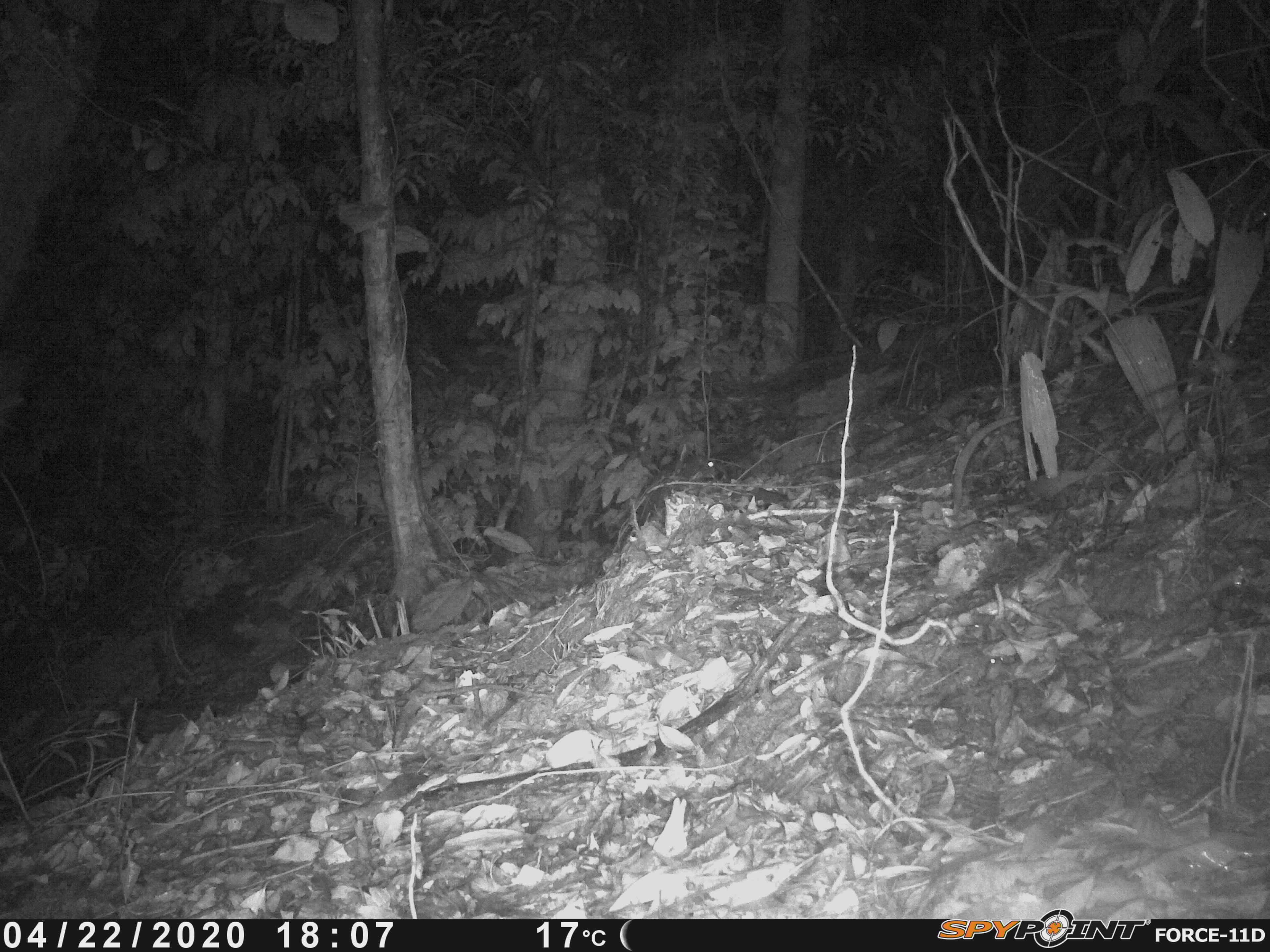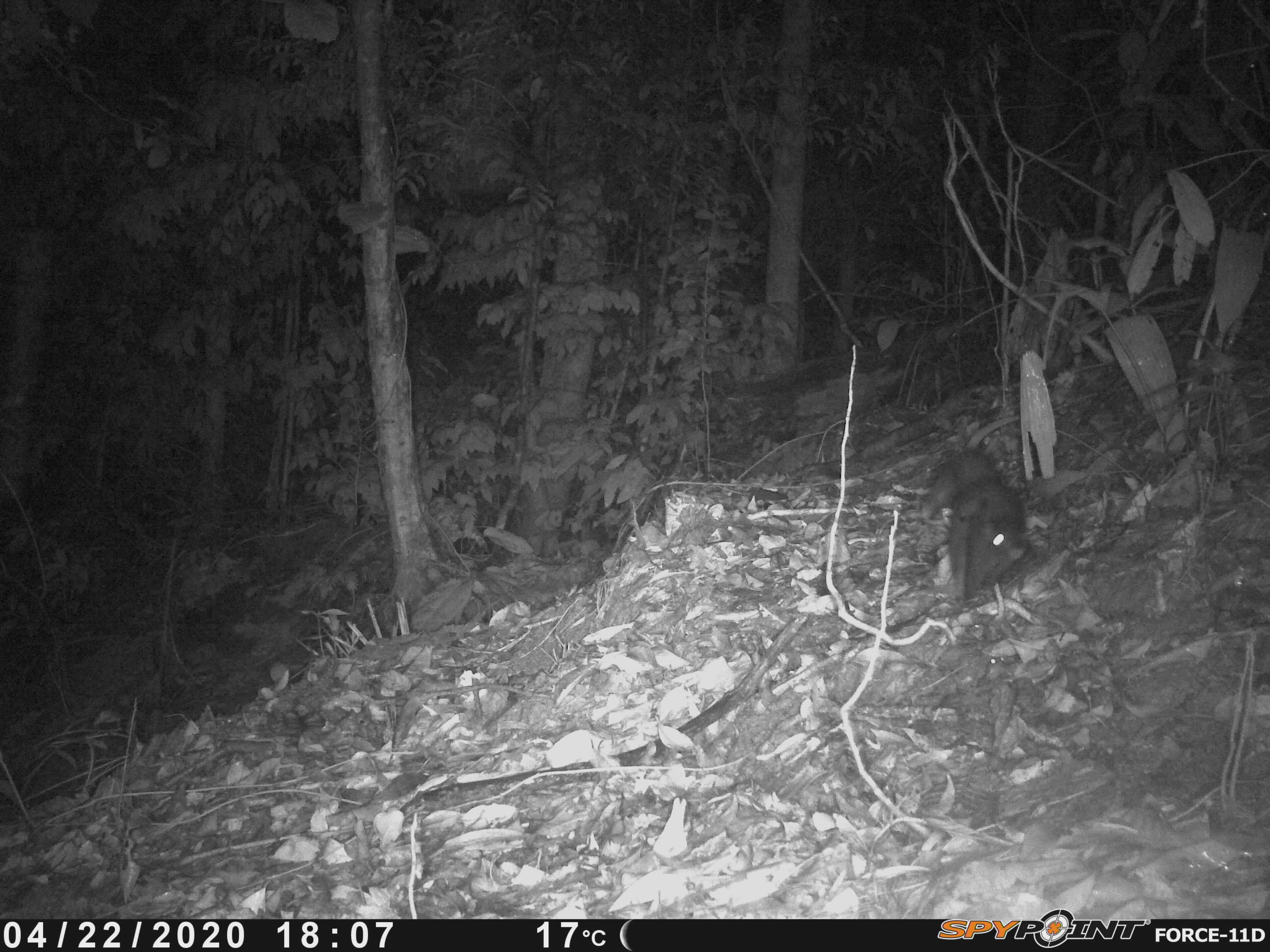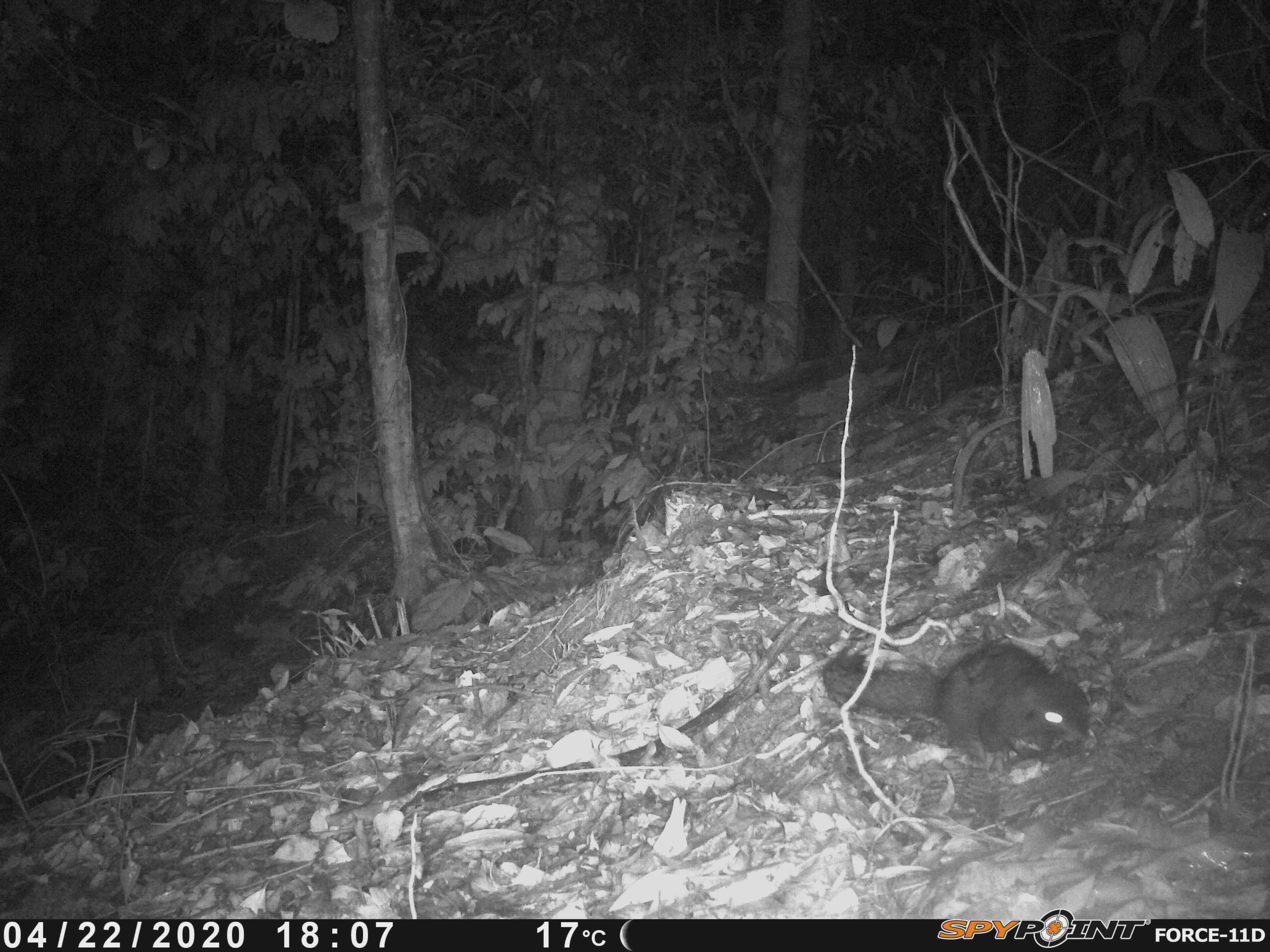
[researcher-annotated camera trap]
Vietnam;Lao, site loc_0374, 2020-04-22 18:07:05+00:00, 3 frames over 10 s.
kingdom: Animalia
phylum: Chordata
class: Mammalia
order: Rodentia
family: Sciuridae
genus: Callosciurus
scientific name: Callosciurus erythraeus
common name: pallas's squirrel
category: pallass squirrel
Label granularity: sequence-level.